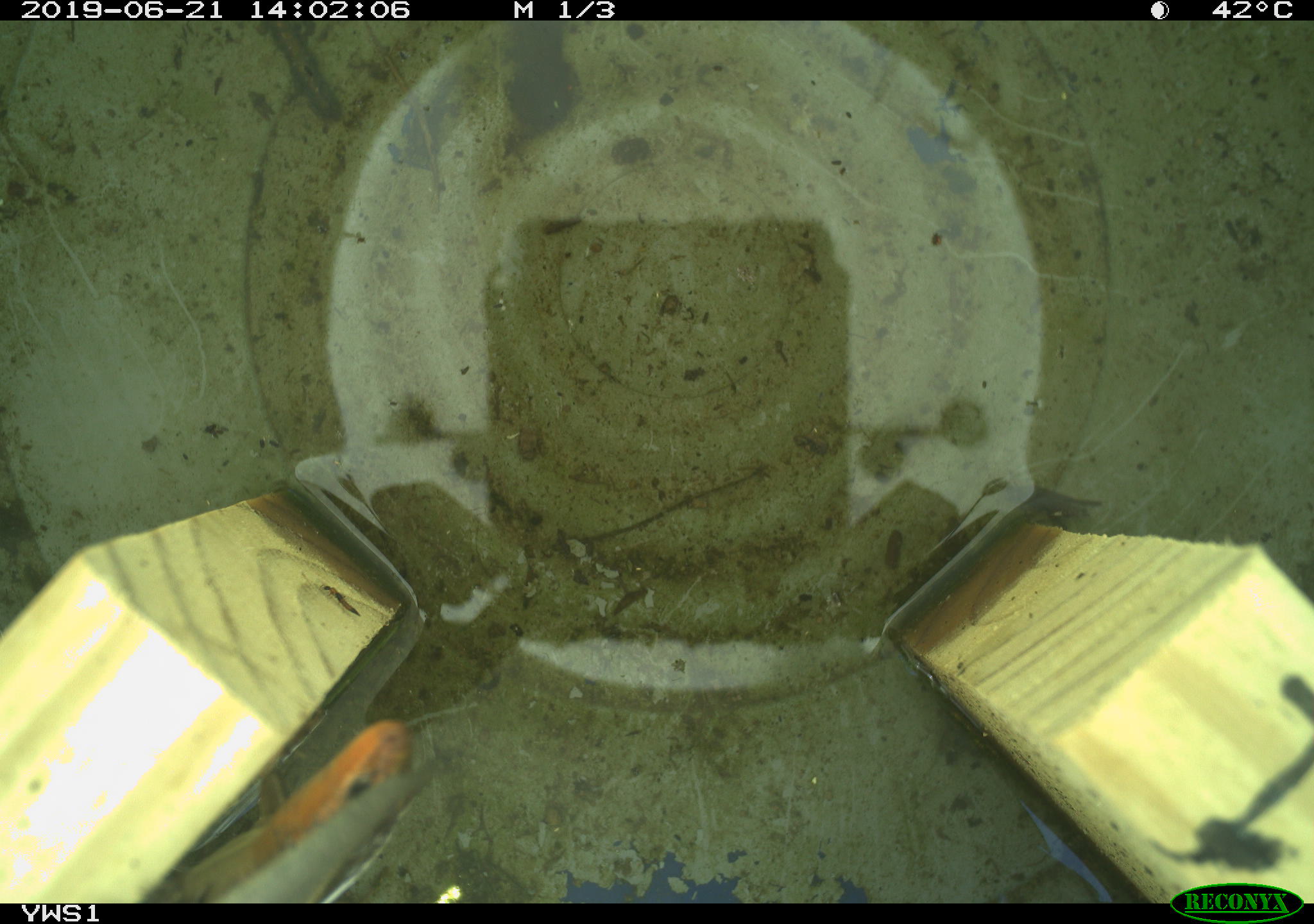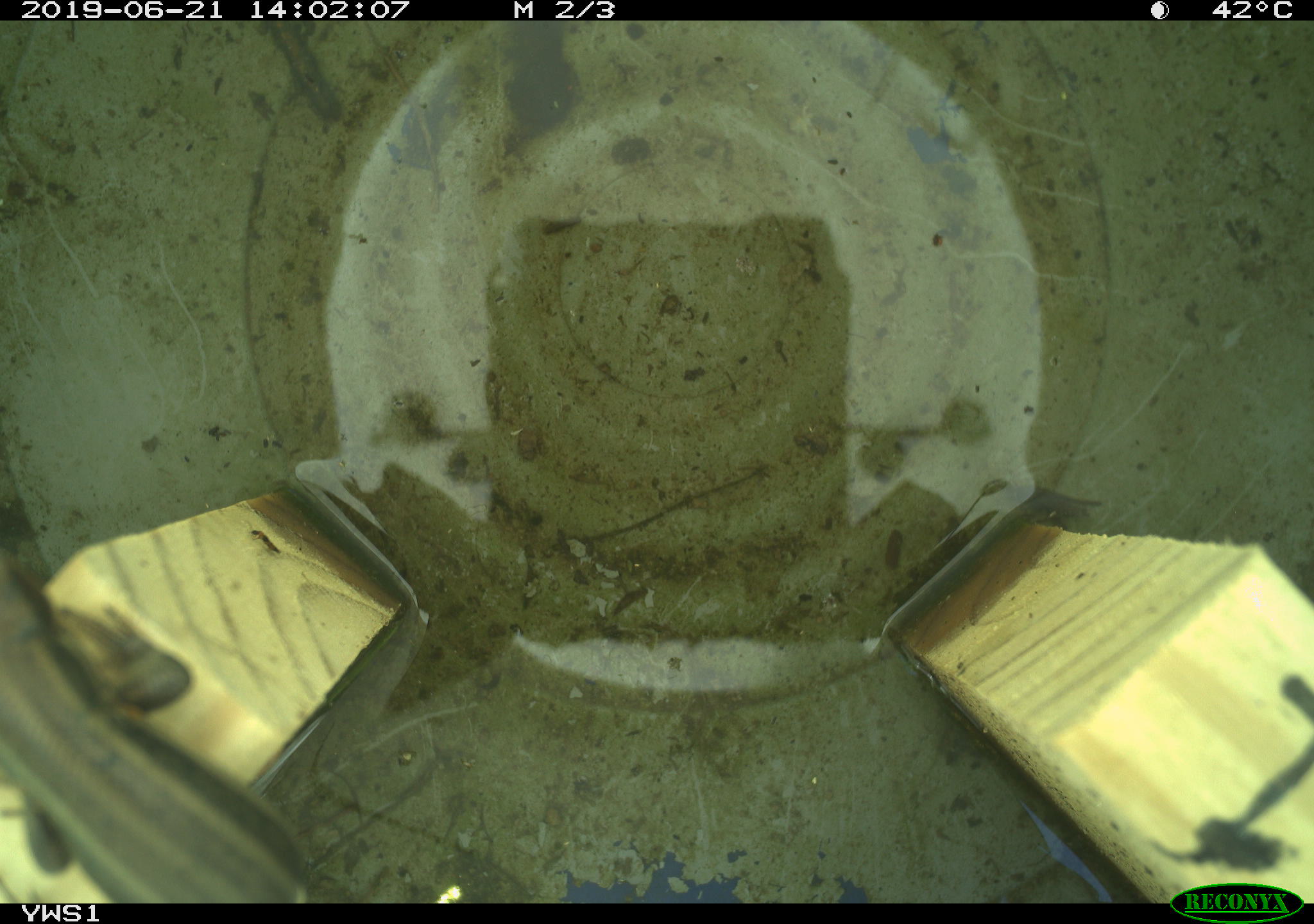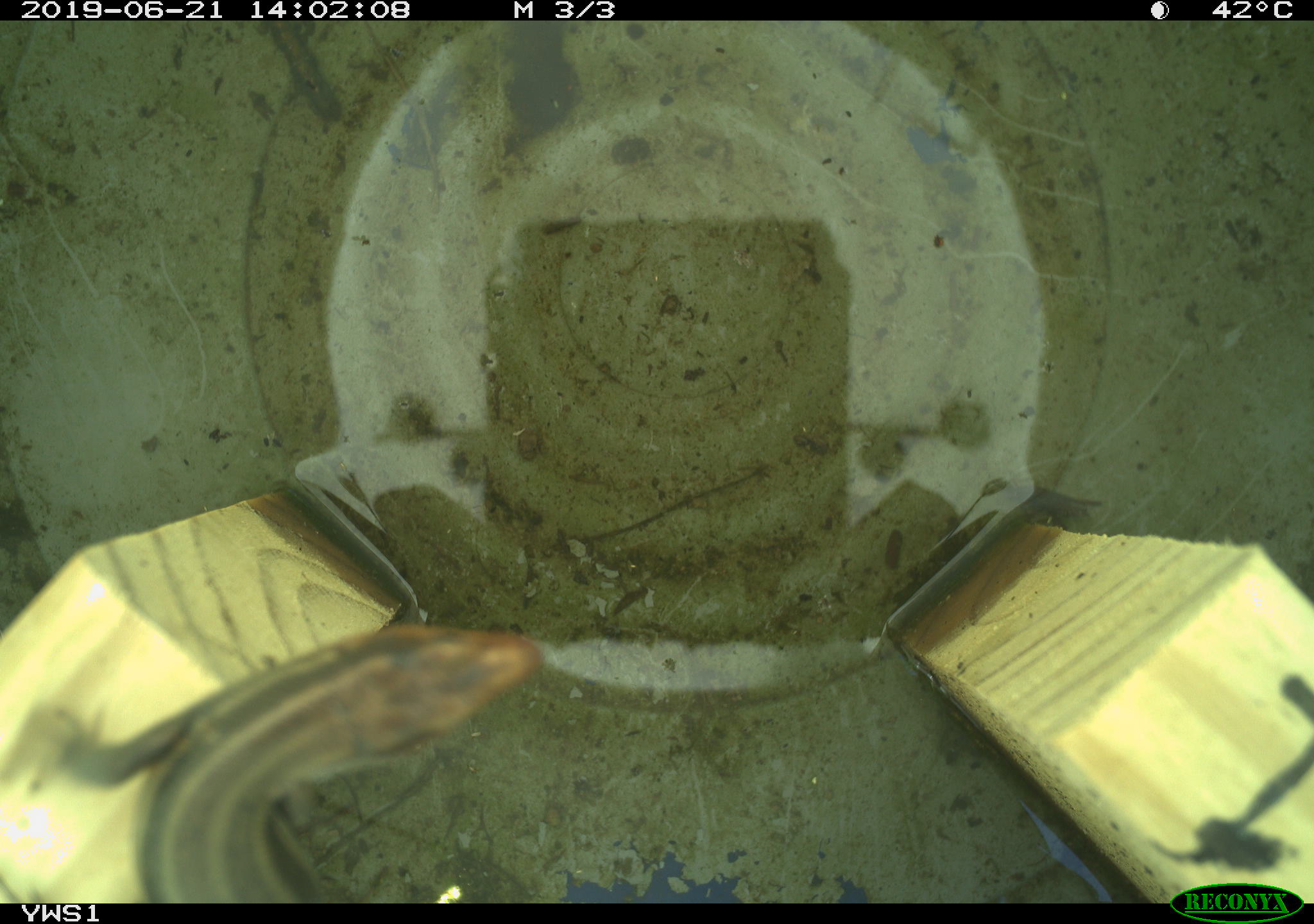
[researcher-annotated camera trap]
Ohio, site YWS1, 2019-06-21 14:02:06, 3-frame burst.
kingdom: Animalia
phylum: Chordata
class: Reptilia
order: Squamata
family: Scincidae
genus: Plestiodon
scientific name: Plestiodon fasciatus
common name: common five-lined skink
Common five-lined skink (Plestiodon fasciatus).